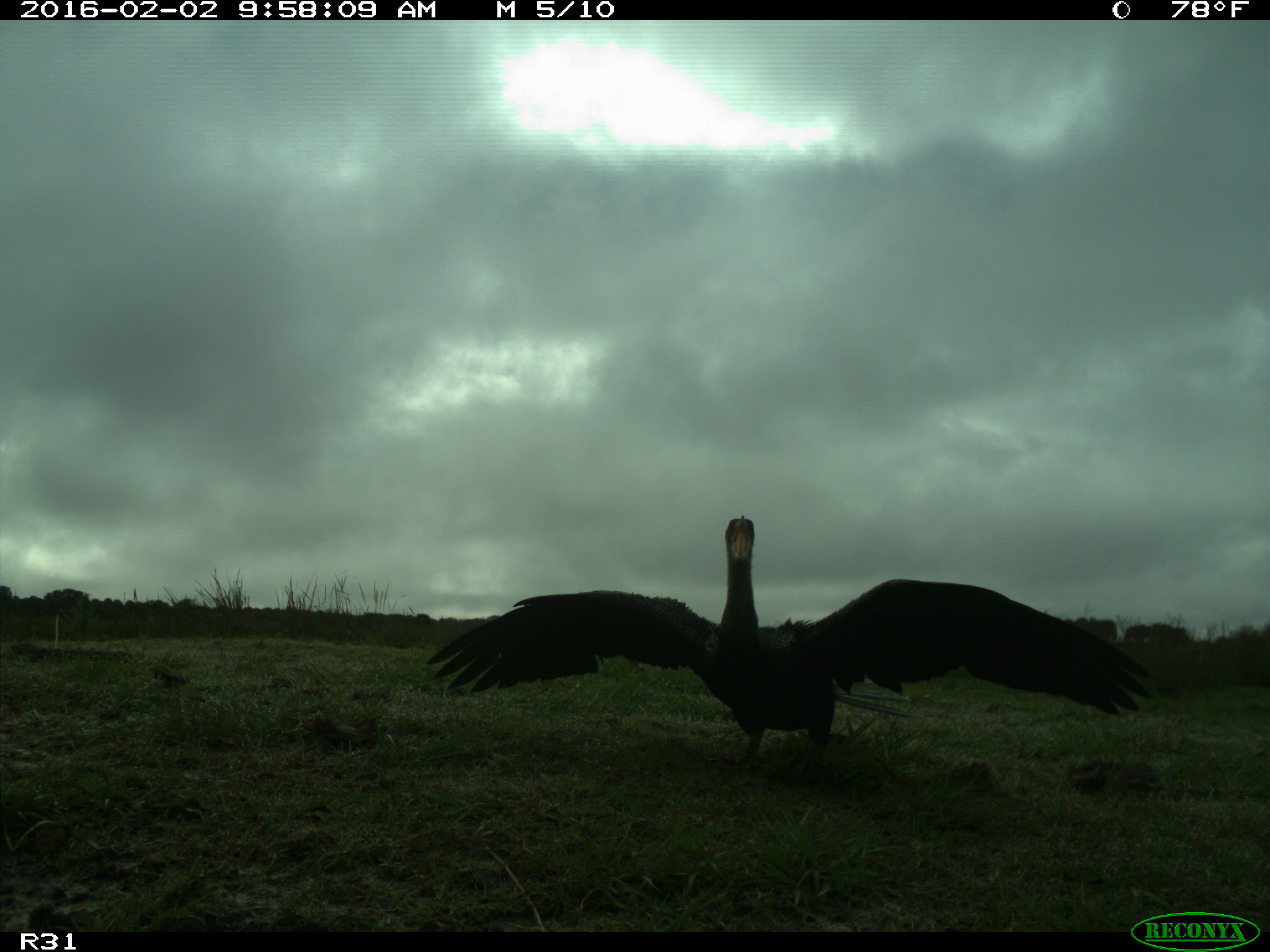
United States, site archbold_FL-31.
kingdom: Animalia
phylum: Chordata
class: Aves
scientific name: Aves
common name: birds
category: unidentified bird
Unidentified bird (birds) (Aves).